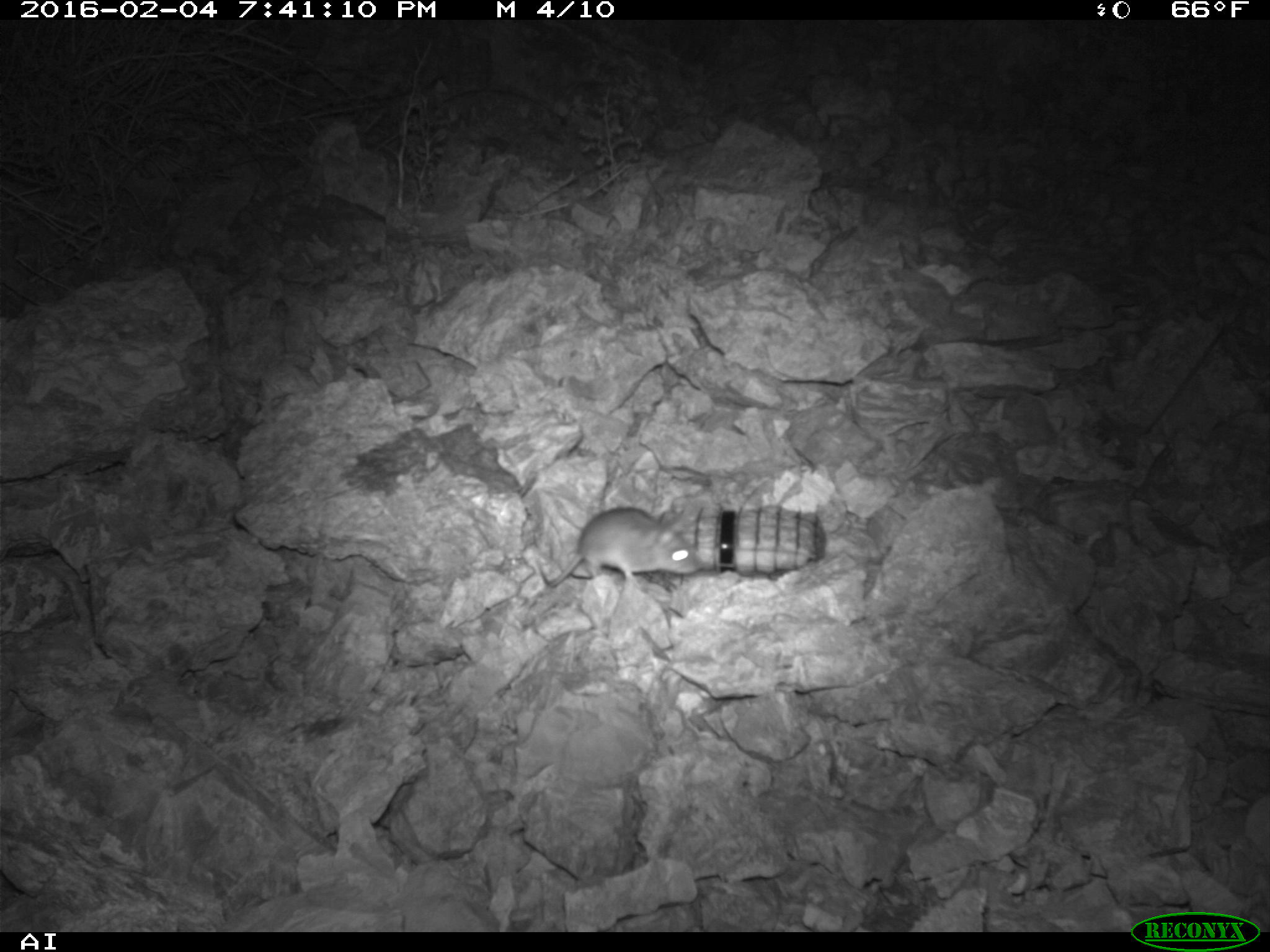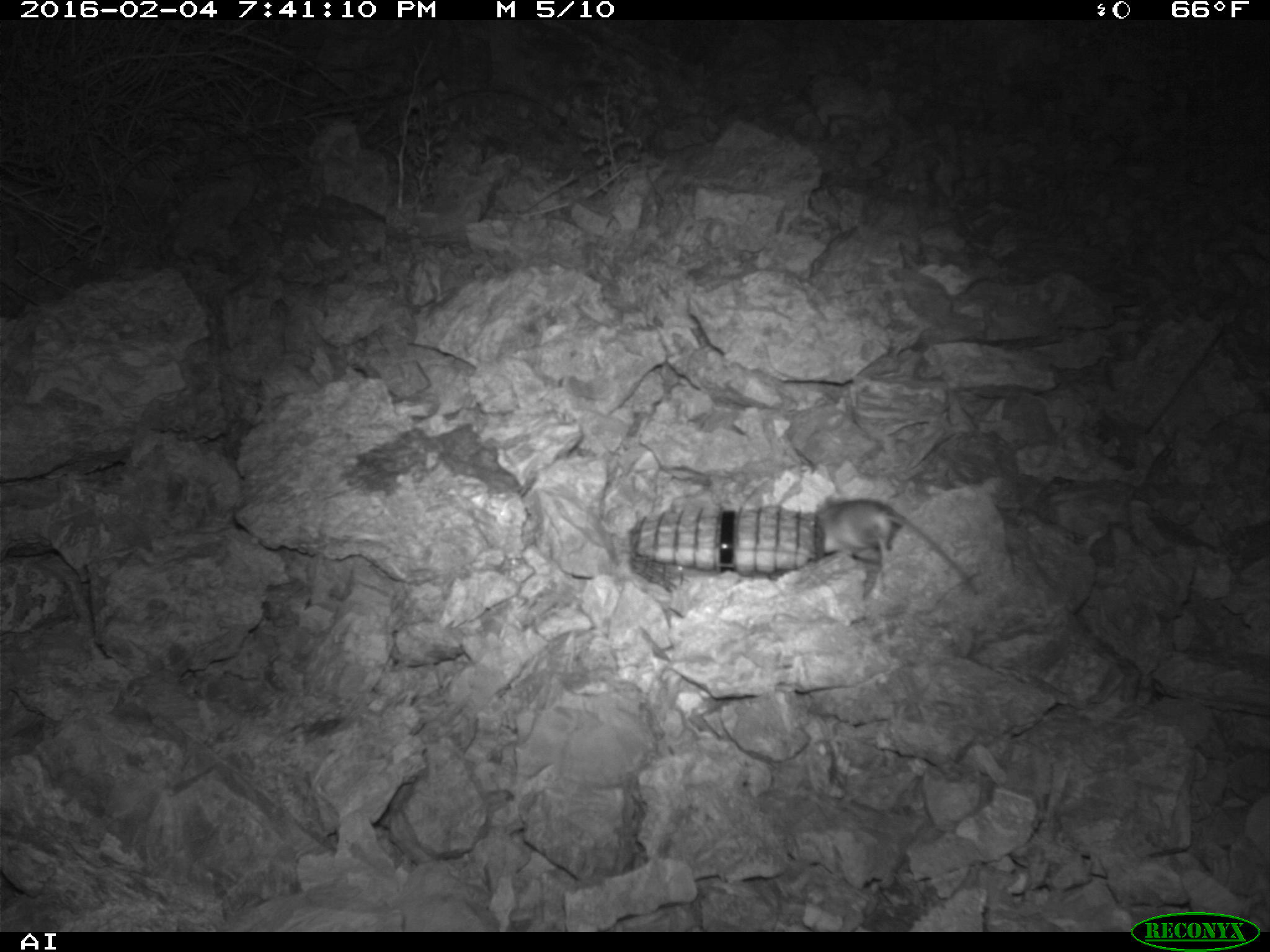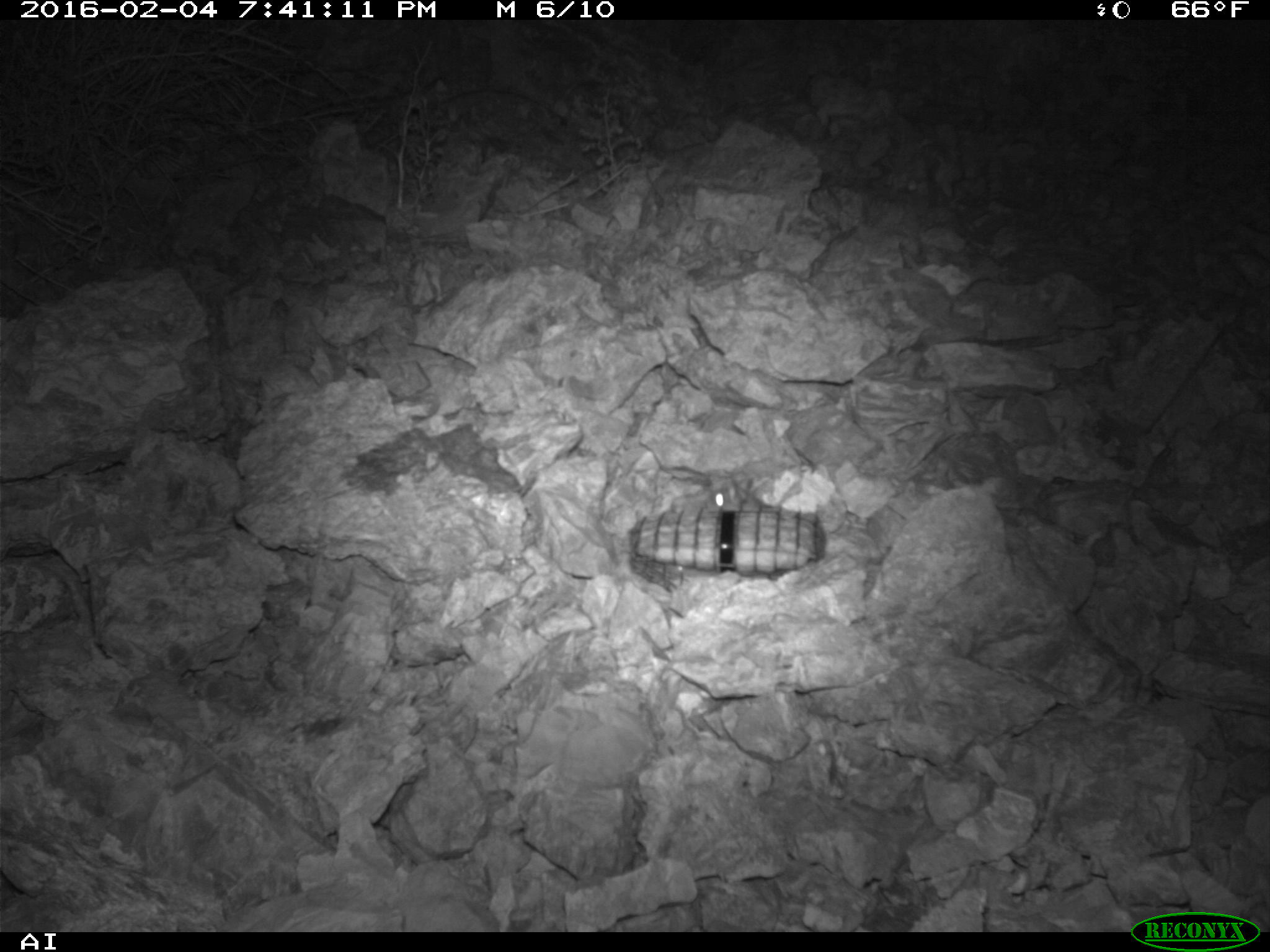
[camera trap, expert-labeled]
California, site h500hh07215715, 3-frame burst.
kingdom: Animalia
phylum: Chordata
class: Mammalia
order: Rodentia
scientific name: Rodentia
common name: rodent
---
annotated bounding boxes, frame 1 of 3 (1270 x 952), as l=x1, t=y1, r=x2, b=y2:
rodent: l=538, t=506, r=699, b=587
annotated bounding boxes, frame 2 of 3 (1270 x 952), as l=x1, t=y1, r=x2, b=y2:
rodent: l=815, t=495, r=977, b=598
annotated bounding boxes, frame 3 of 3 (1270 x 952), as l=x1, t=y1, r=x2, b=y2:
rodent: l=682, t=477, r=738, b=509